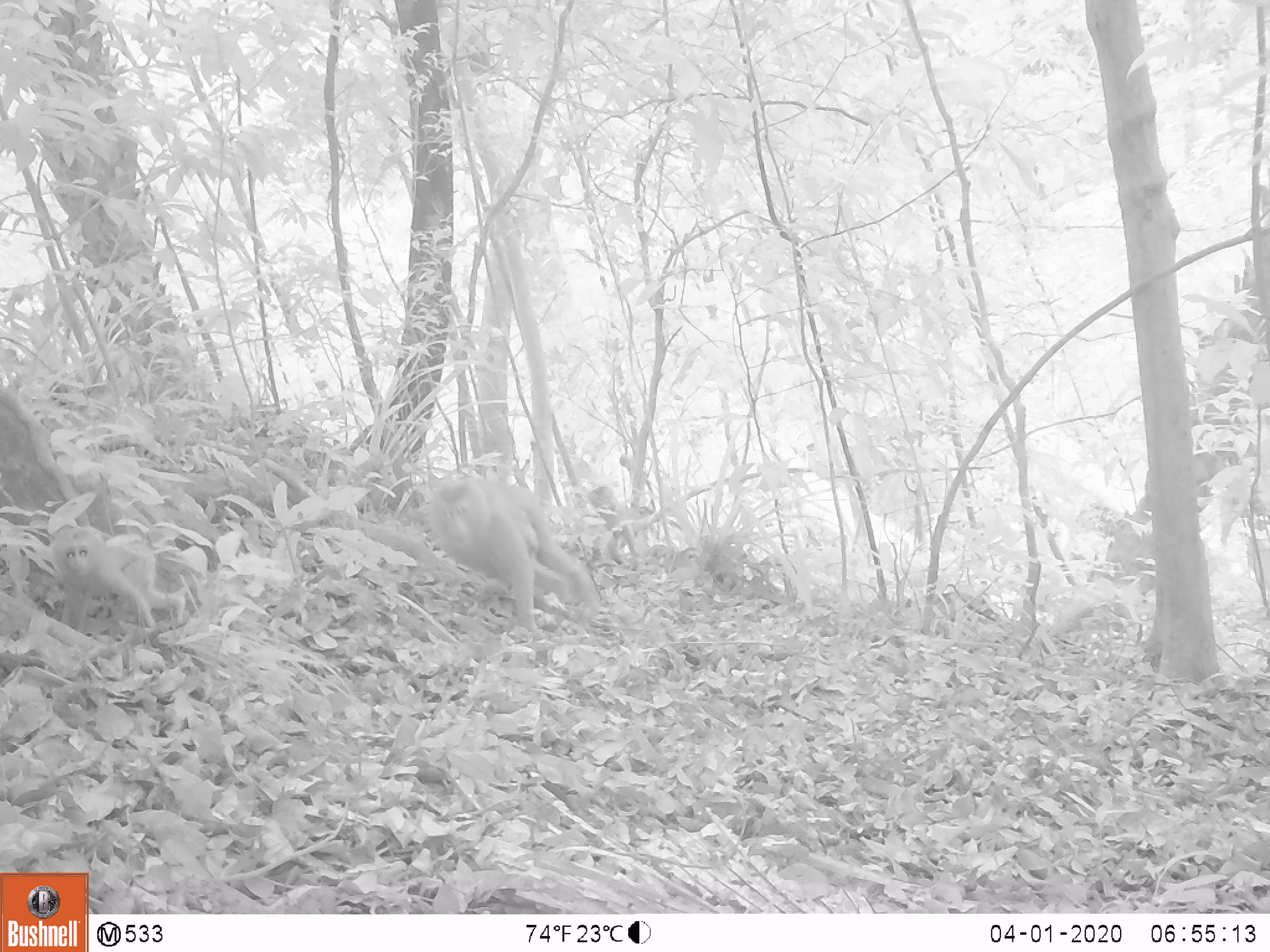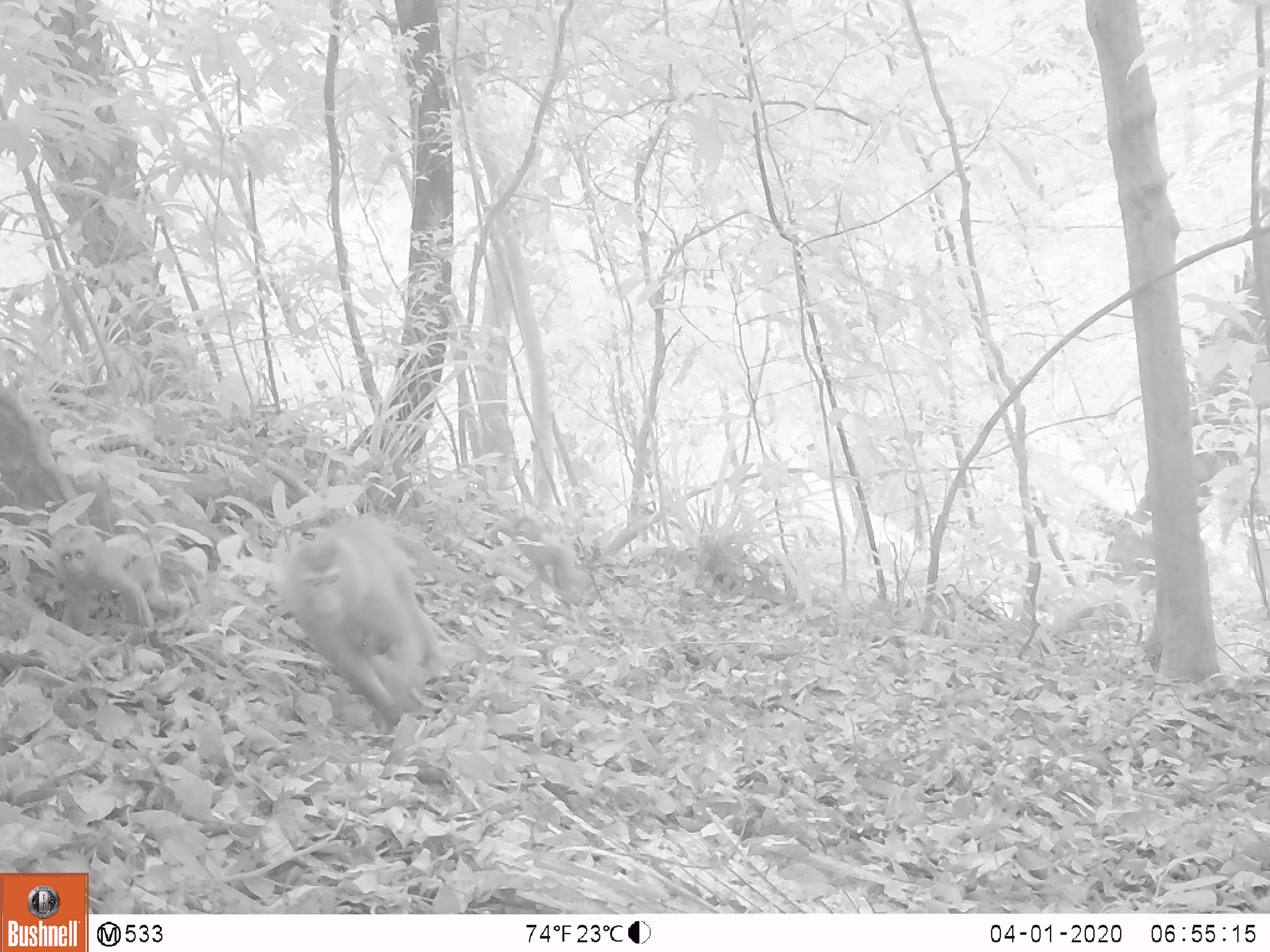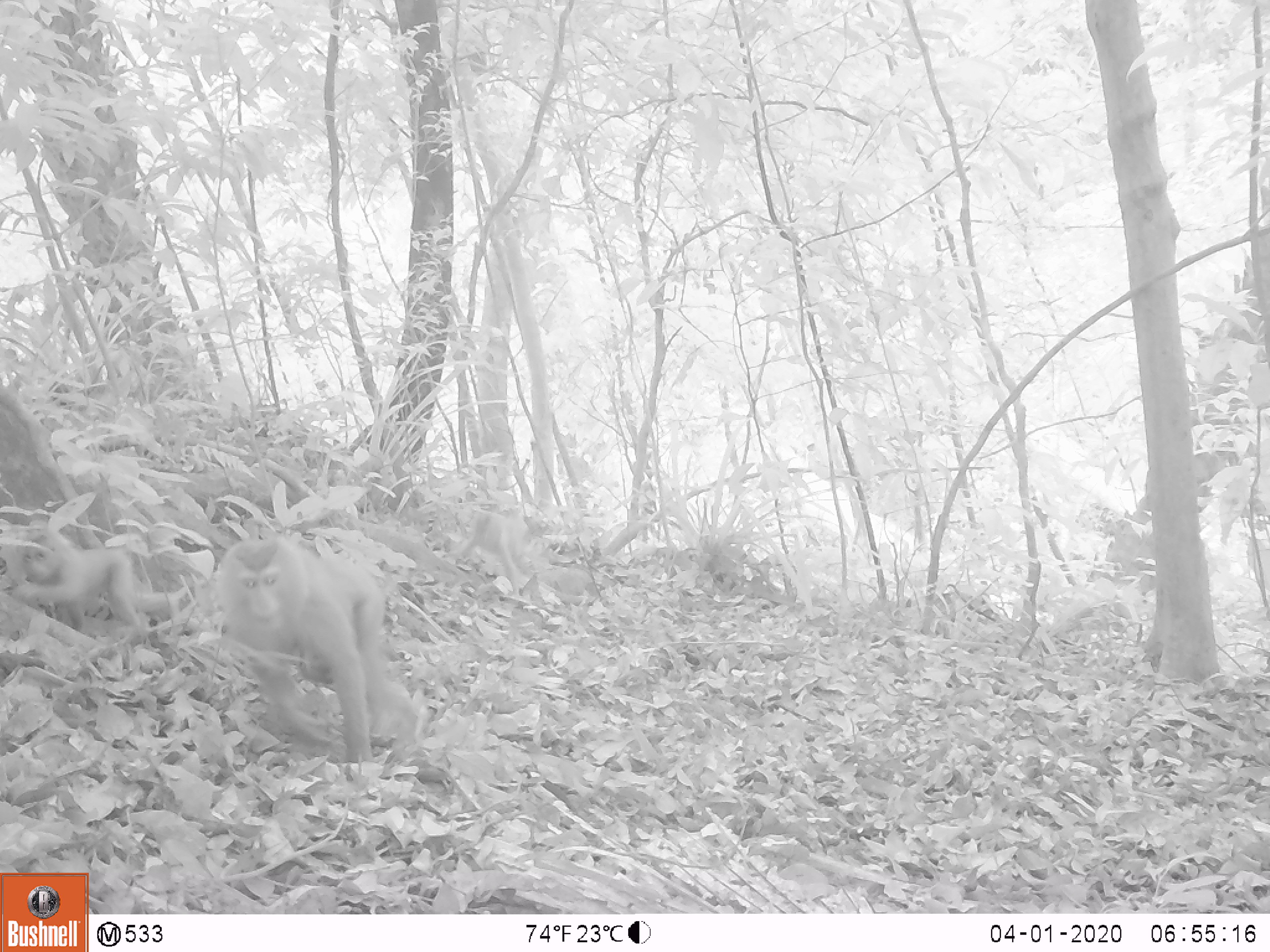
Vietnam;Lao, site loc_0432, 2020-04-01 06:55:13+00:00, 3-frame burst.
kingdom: Animalia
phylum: Chordata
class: Mammalia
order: Primates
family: Cercopithecidae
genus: Macaca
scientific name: Macaca nemestrina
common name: pig-tailed macaque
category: pig tailed macaque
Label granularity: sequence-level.